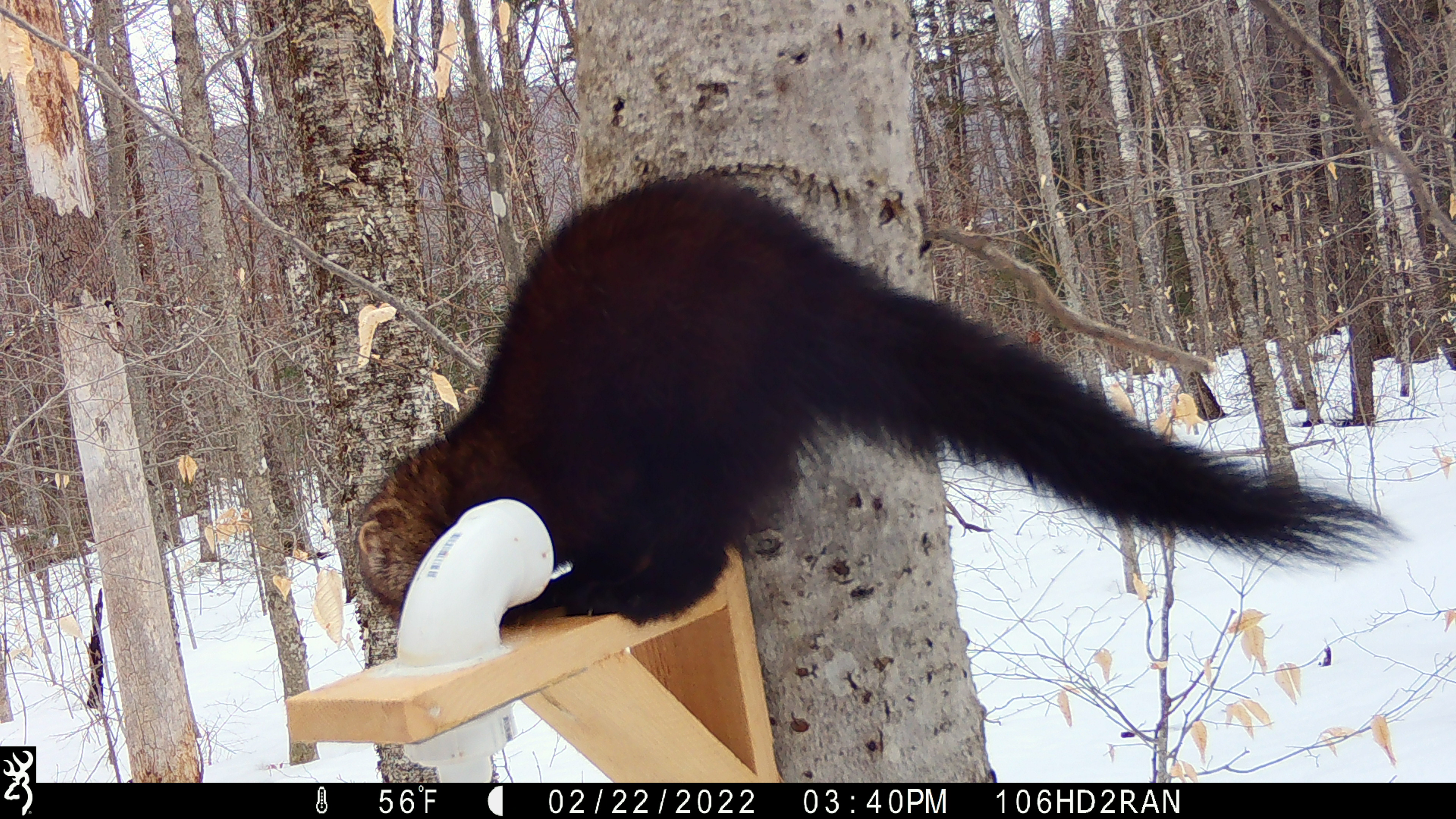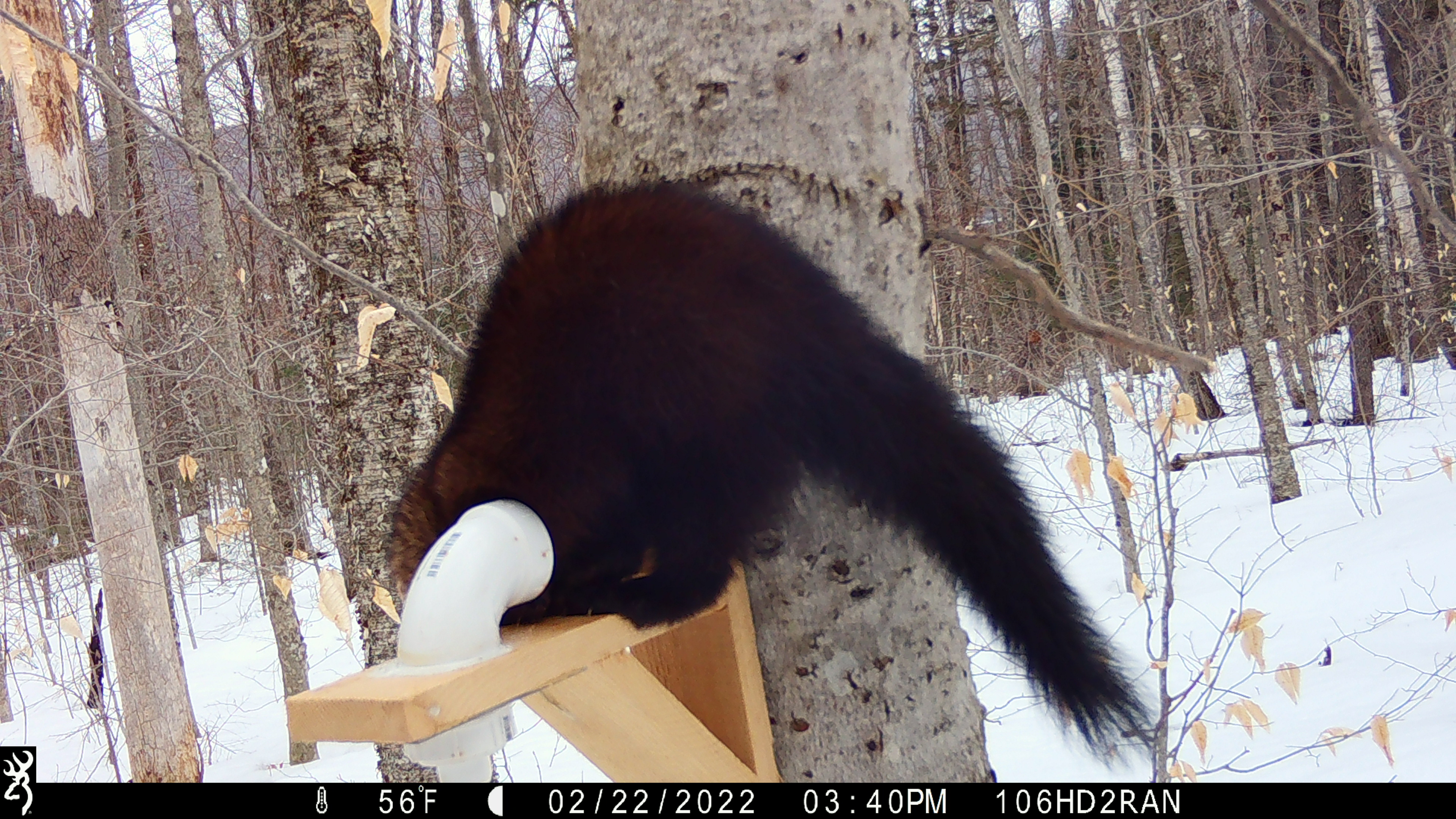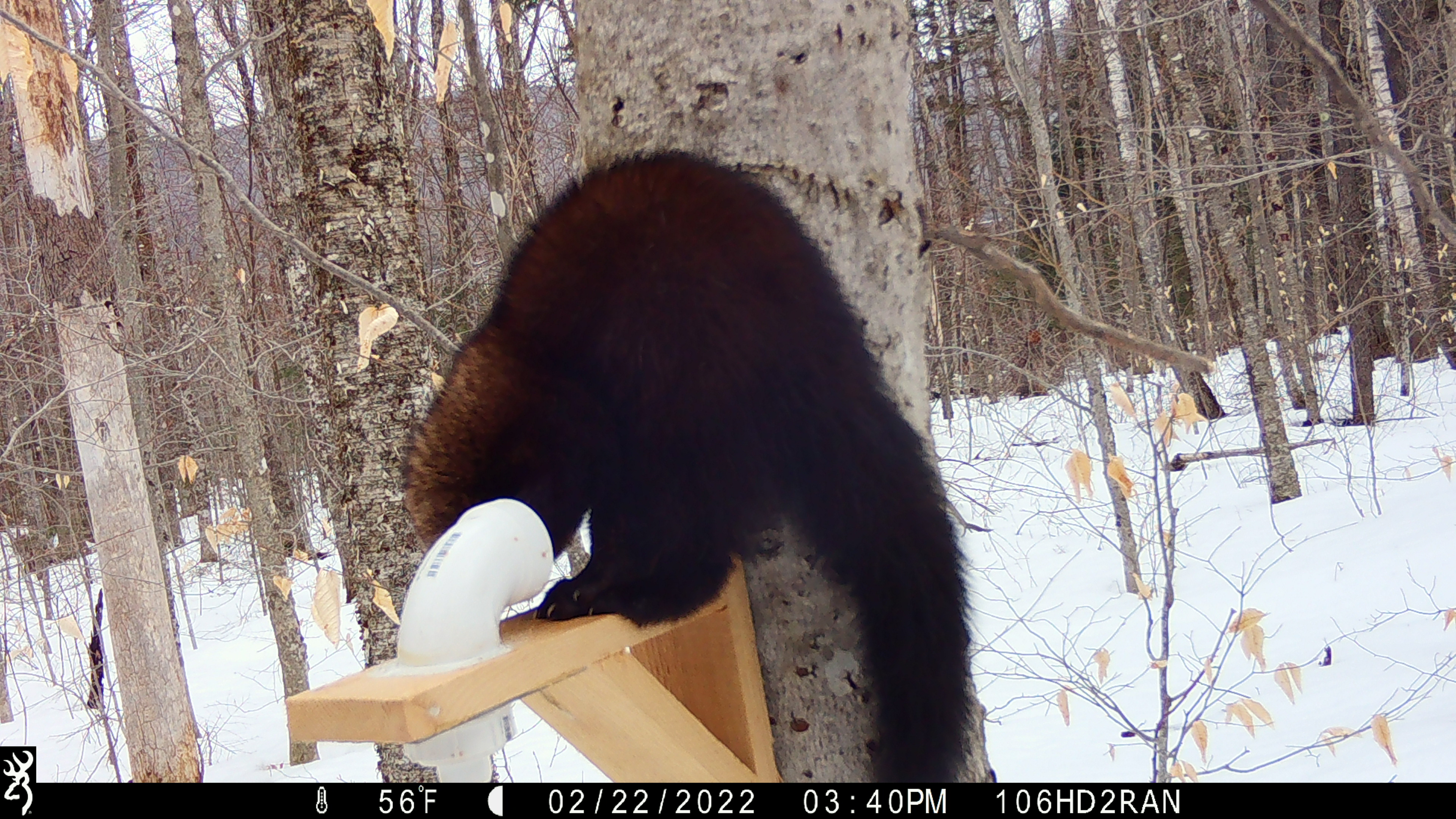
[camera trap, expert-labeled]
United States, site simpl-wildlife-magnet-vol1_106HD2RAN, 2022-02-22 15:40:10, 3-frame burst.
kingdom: Animalia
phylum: Chordata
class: Mammalia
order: Carnivora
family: Mustelidae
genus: Pekania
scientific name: Pekania pennanti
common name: fisher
Fisher (Pekania pennanti).